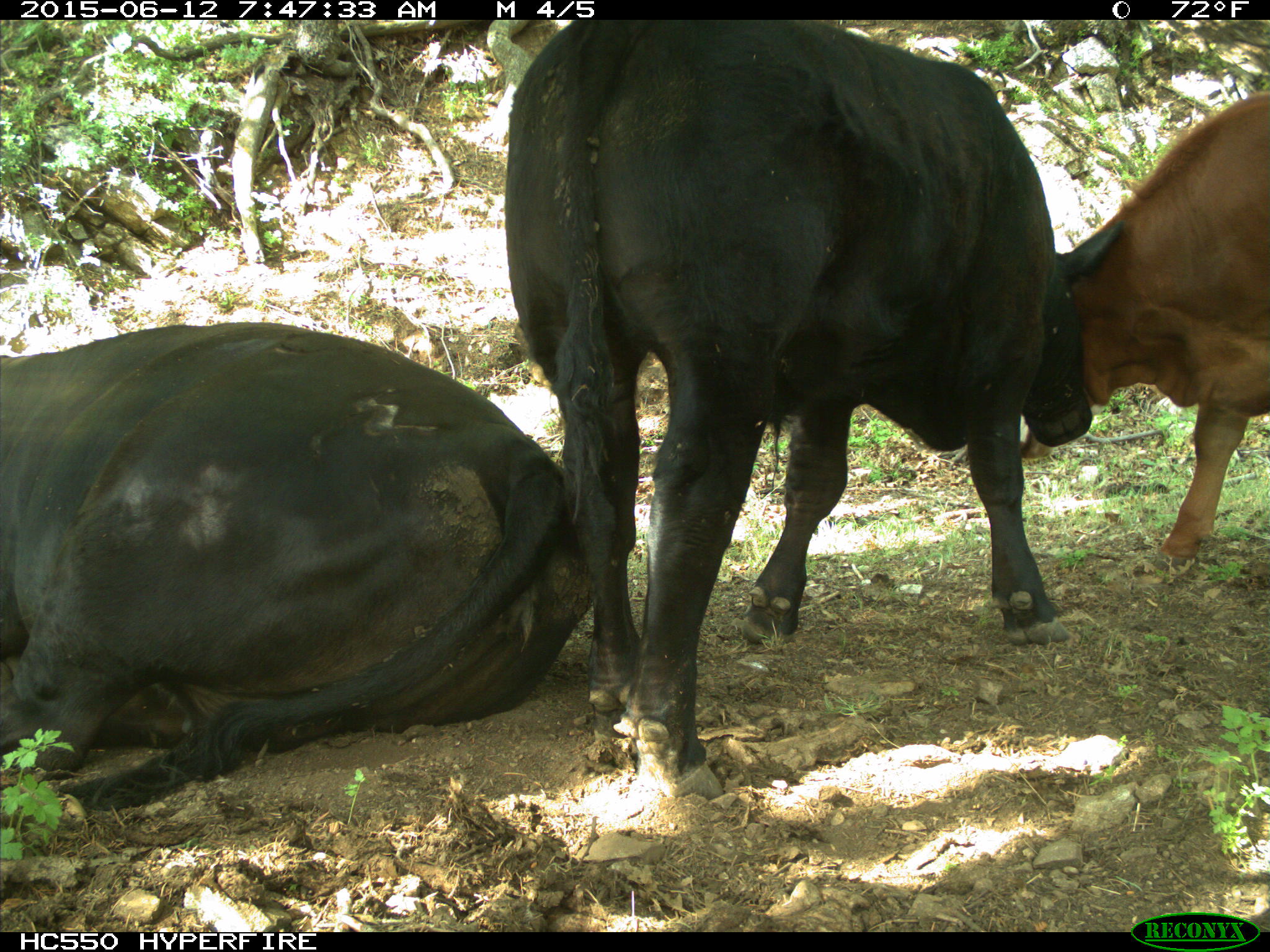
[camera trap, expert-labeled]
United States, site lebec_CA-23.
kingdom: Animalia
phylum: Chordata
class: Mammalia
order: Artiodactyla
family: Bovidae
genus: Bos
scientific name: Bos taurus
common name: domestic cow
Bos taurus (domestic cow).